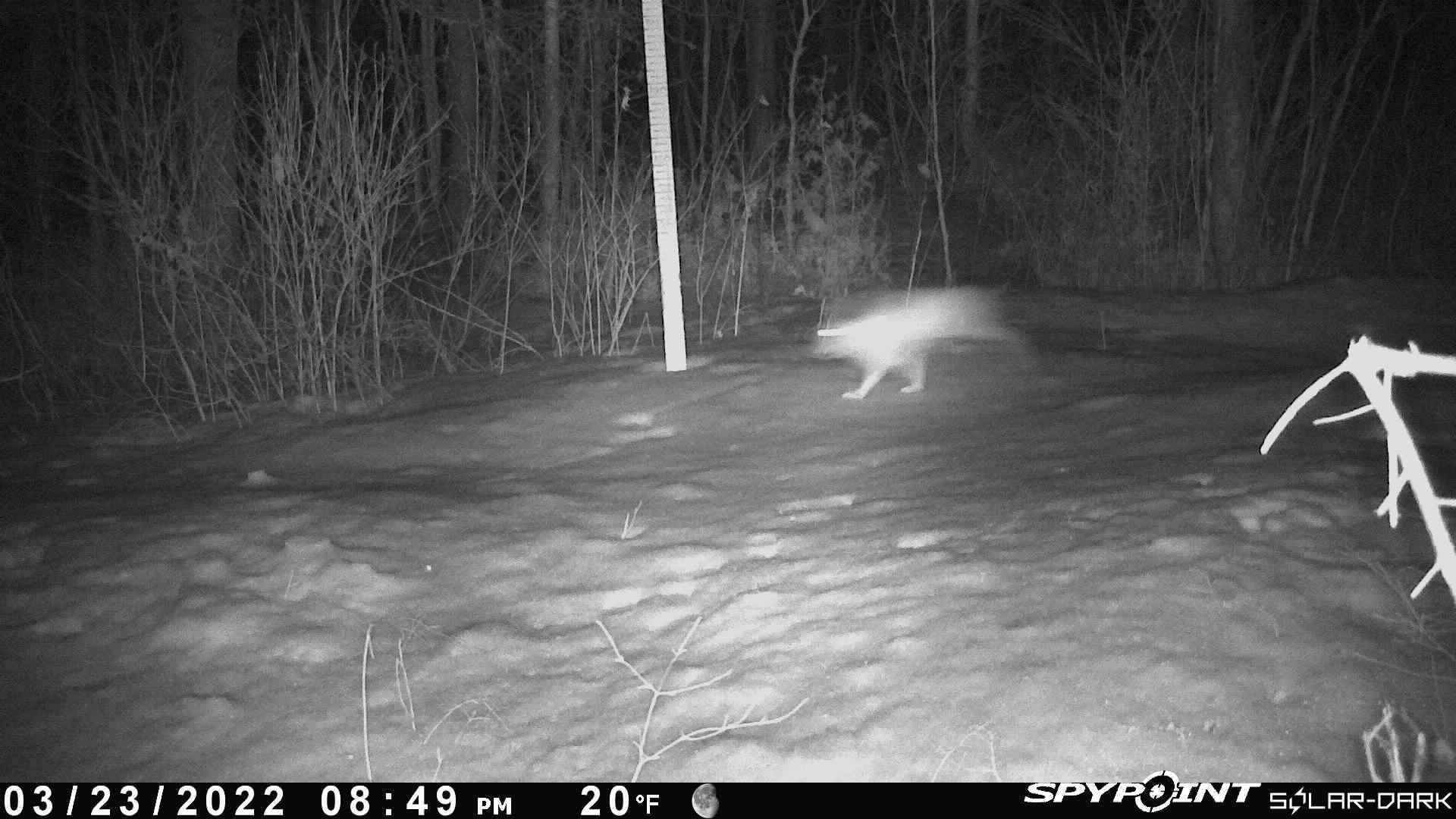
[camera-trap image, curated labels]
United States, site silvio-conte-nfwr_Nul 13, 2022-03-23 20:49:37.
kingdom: Animalia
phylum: Chordata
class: Mammalia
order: Lagomorpha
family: Leporidae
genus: Lepus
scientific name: Lepus americanus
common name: snowshoe hare